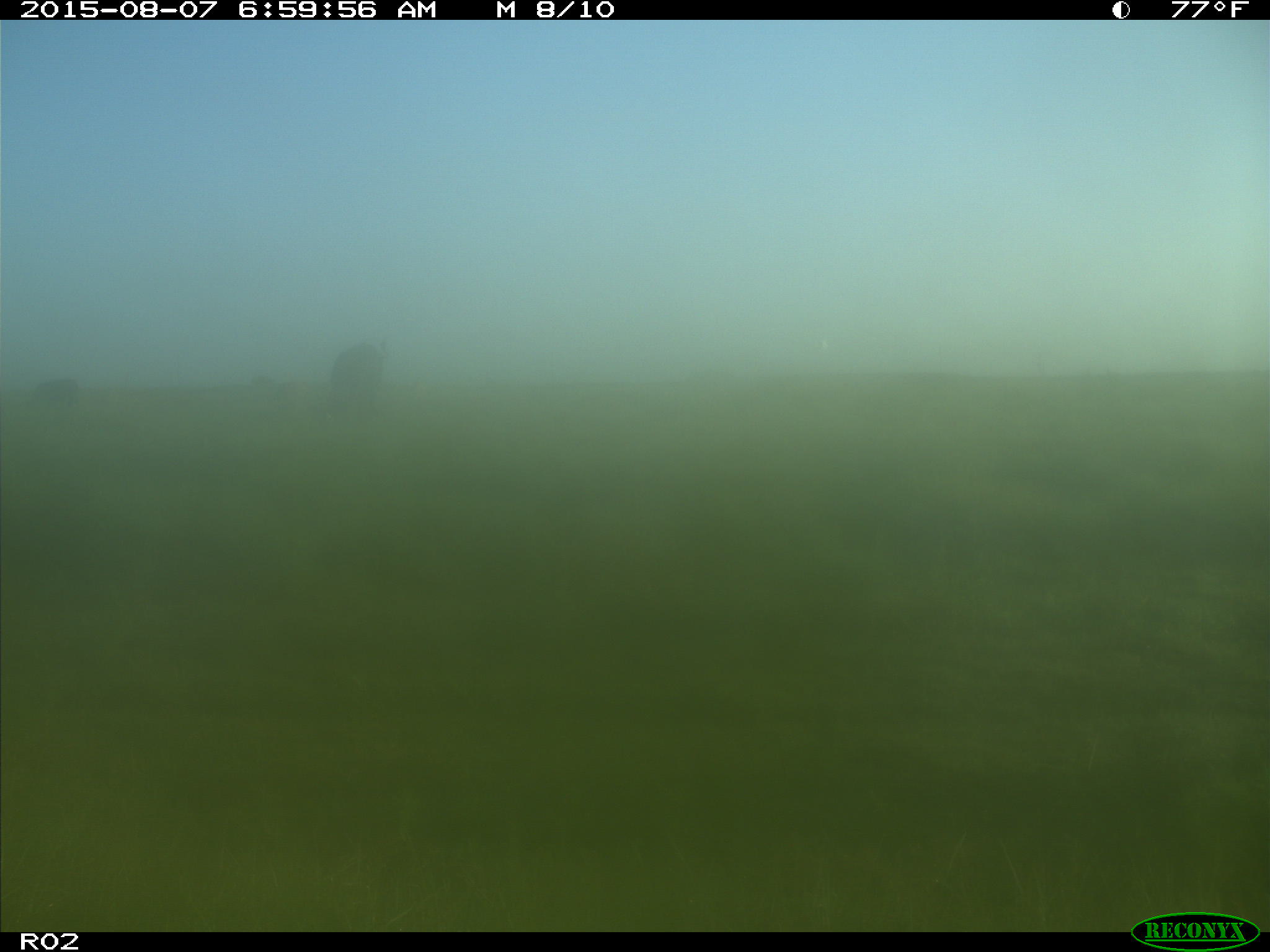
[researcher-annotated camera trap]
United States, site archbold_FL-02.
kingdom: Animalia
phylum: Chordata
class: Mammalia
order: Artiodactyla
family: Bovidae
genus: Bos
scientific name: Bos taurus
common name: domestic cow